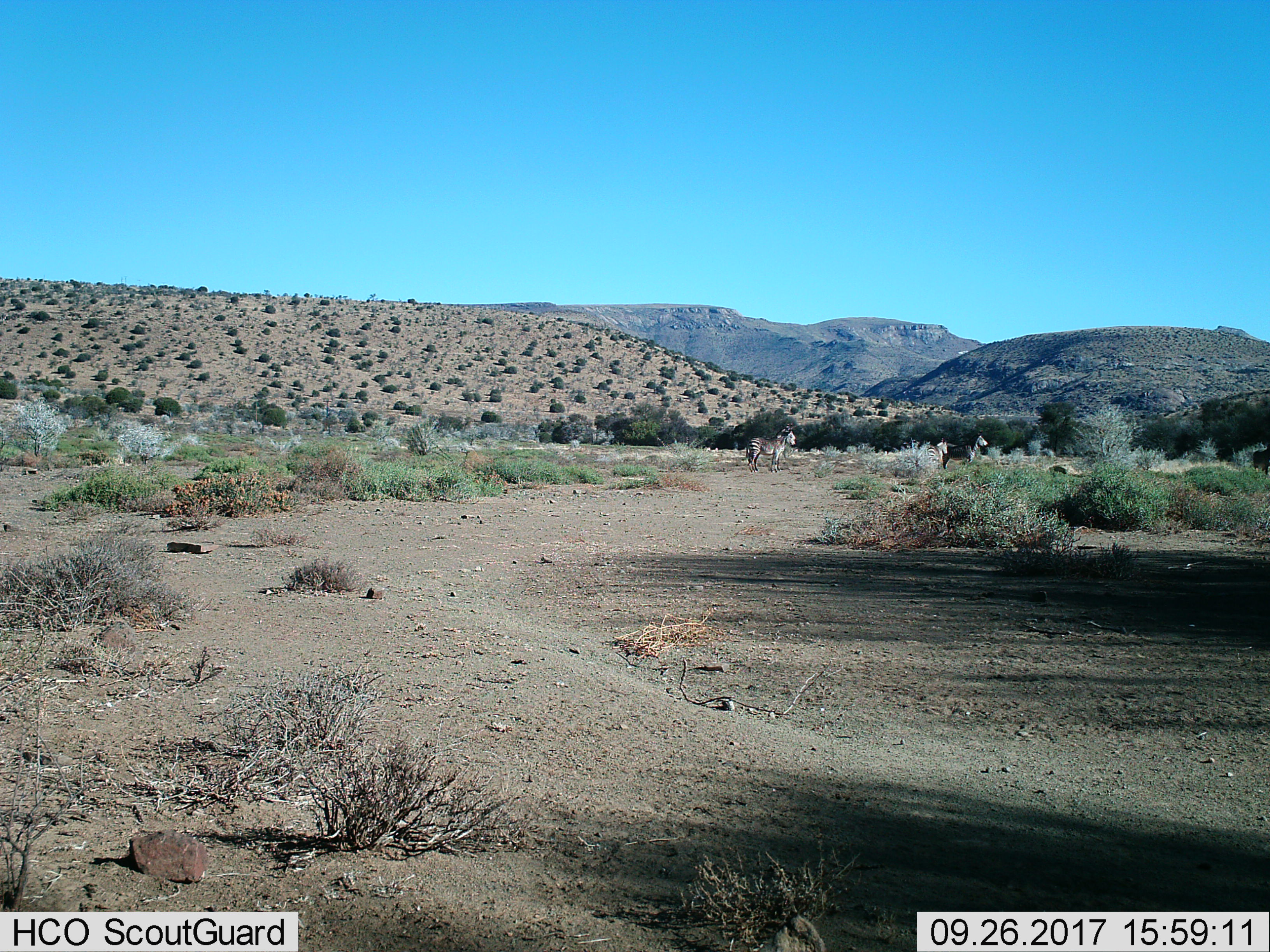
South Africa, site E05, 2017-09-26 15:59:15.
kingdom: Animalia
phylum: Chordata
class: Mammalia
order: Perissodactyla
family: Equidae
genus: Equus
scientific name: Equus zebra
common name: mountain zebra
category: zebramountain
Zebramountain (mountain zebra) (Equus zebra), count 3. Behavior (volunteer vote fractions): standing 100%, resting 0%, moving 12%, interacting 12%. Young present (vote fraction): 0%. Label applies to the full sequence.